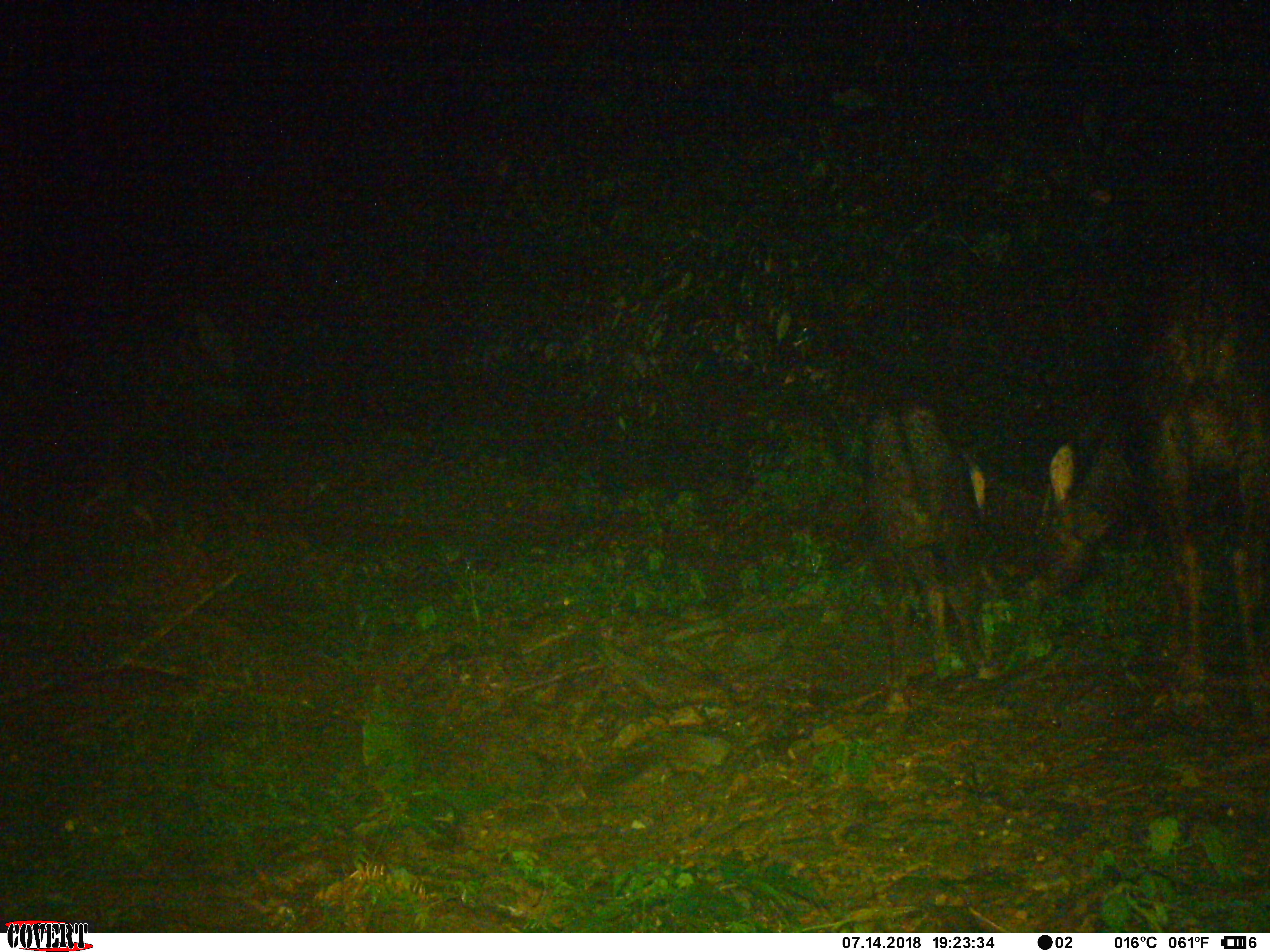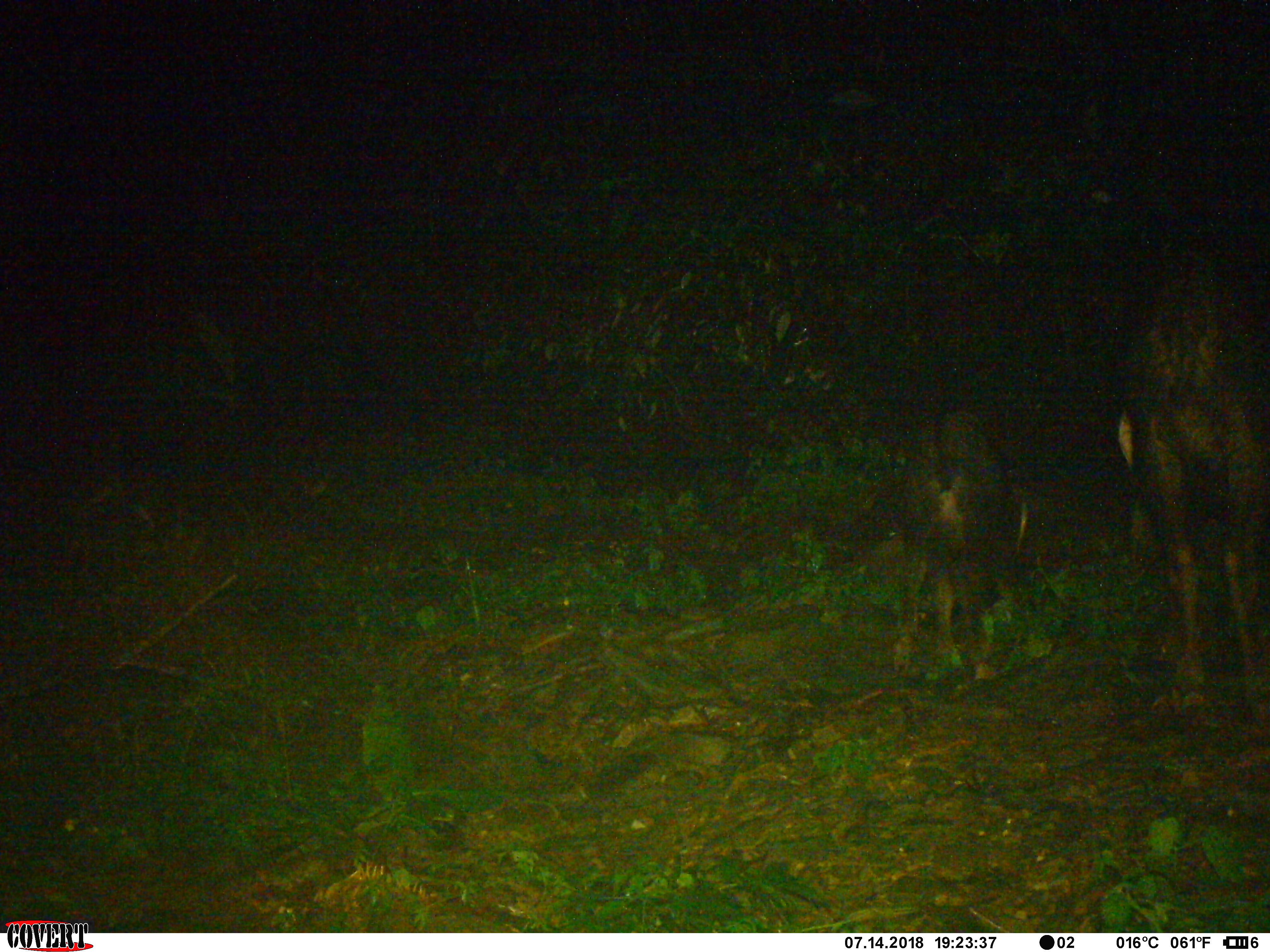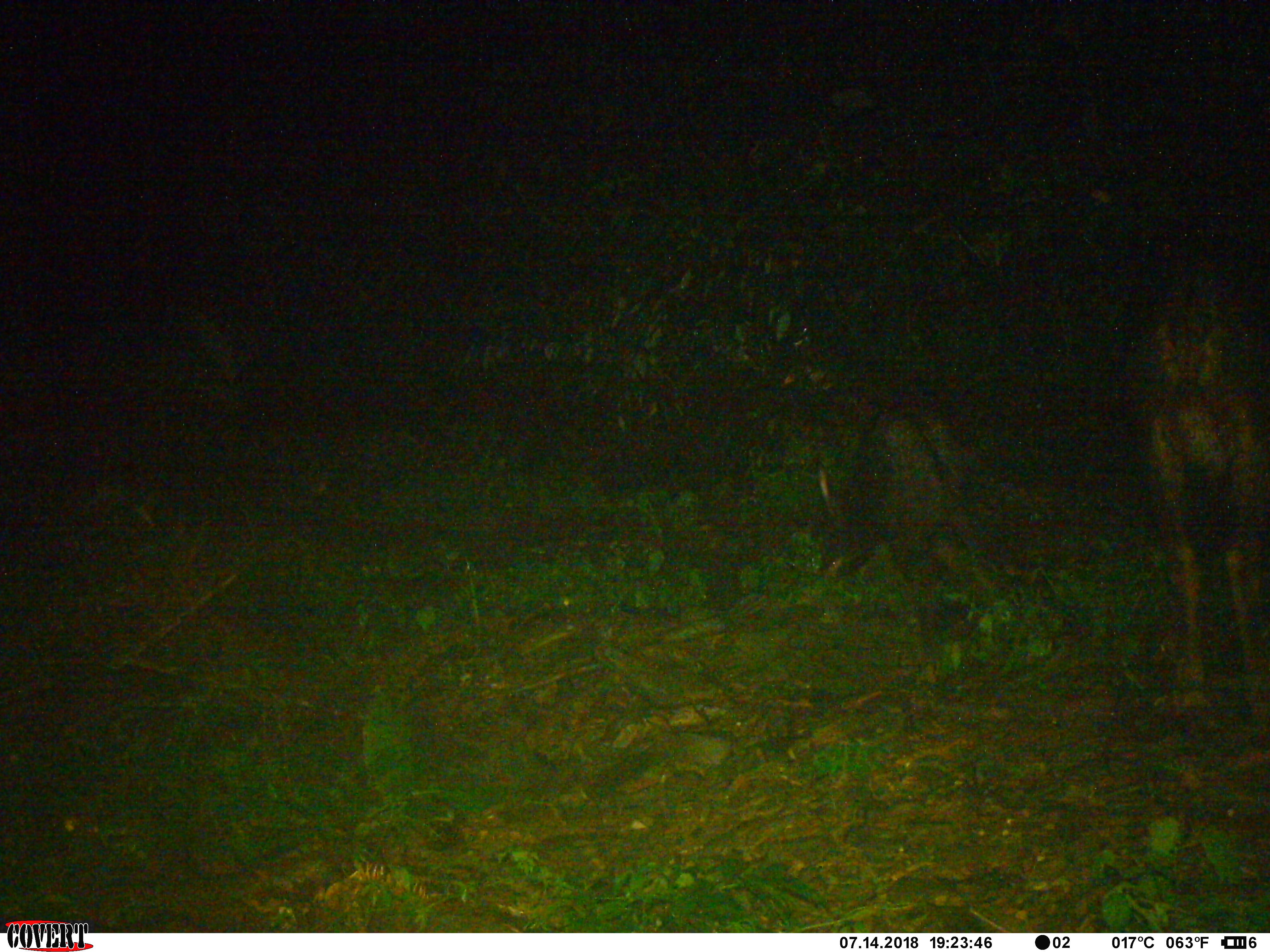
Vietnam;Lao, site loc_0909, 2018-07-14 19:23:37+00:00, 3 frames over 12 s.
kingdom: Animalia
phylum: Chordata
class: Mammalia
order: Artiodactyla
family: Bovidae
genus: Capricornis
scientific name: Capricornis sumatraensis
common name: chinese serow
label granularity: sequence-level